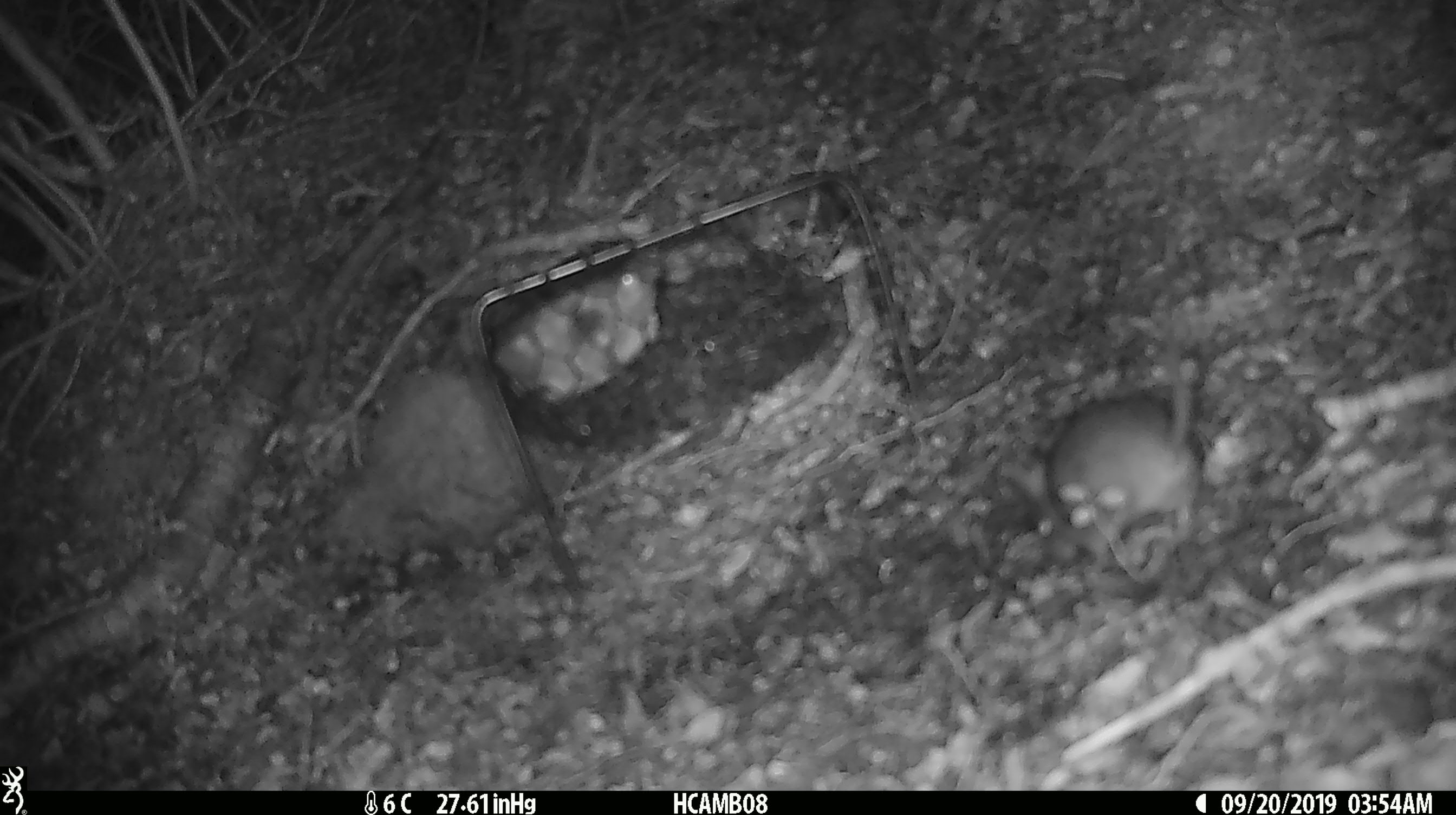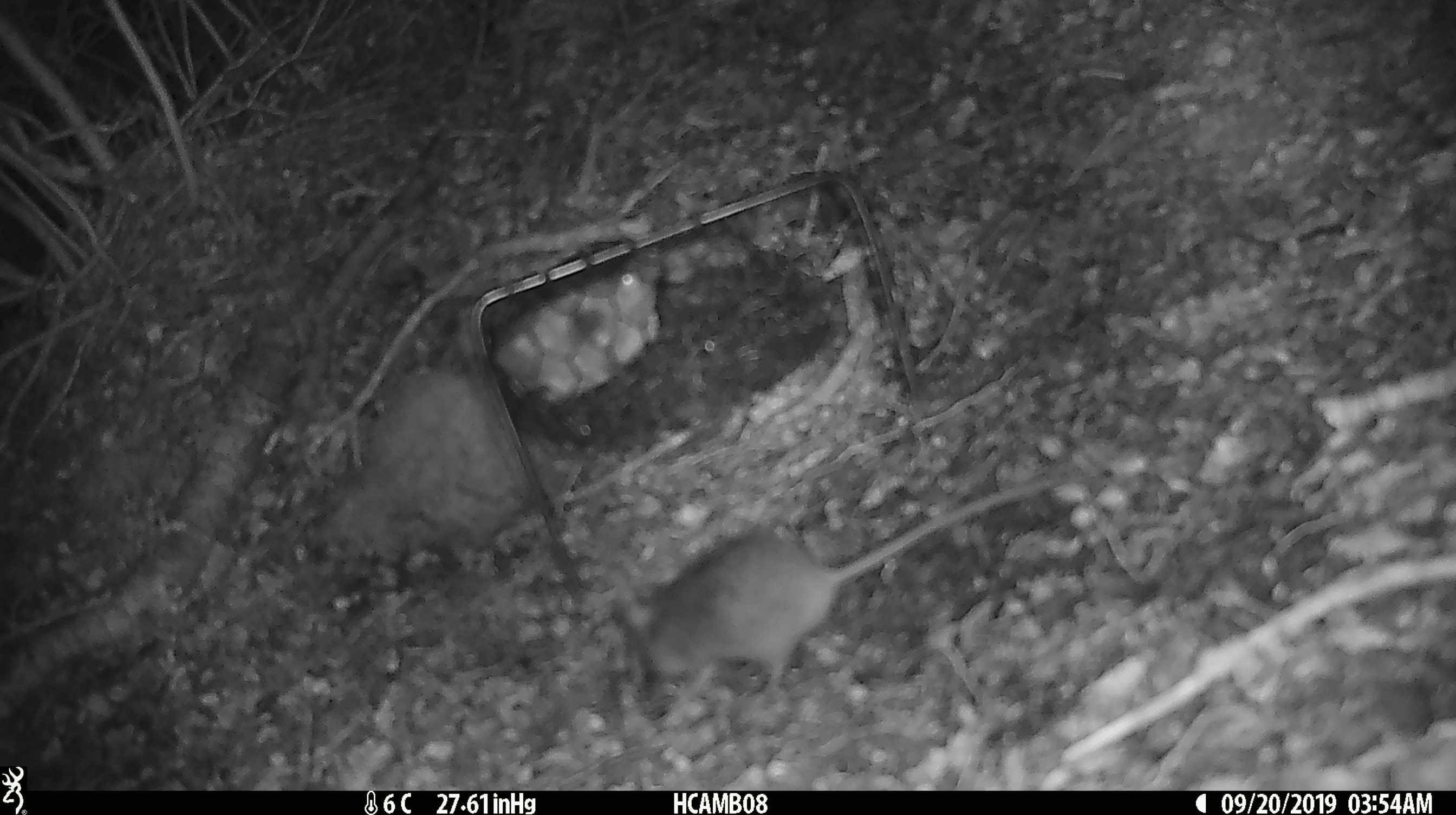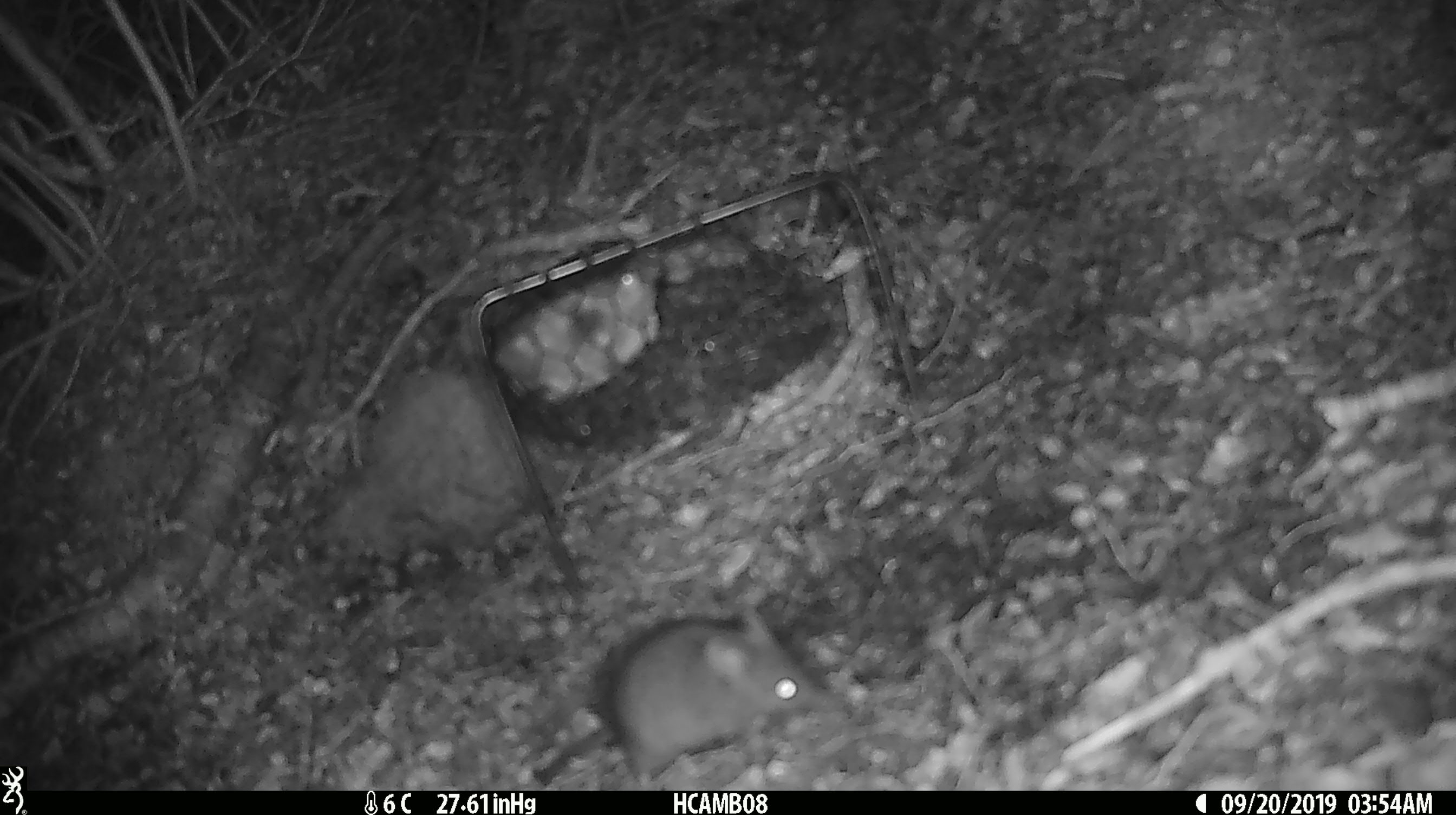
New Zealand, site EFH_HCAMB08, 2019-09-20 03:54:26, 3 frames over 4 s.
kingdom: Animalia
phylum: Chordata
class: Mammalia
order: Rodentia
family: Muridae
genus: Mus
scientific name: Mus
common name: mouse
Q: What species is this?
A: Mouse (Mus).